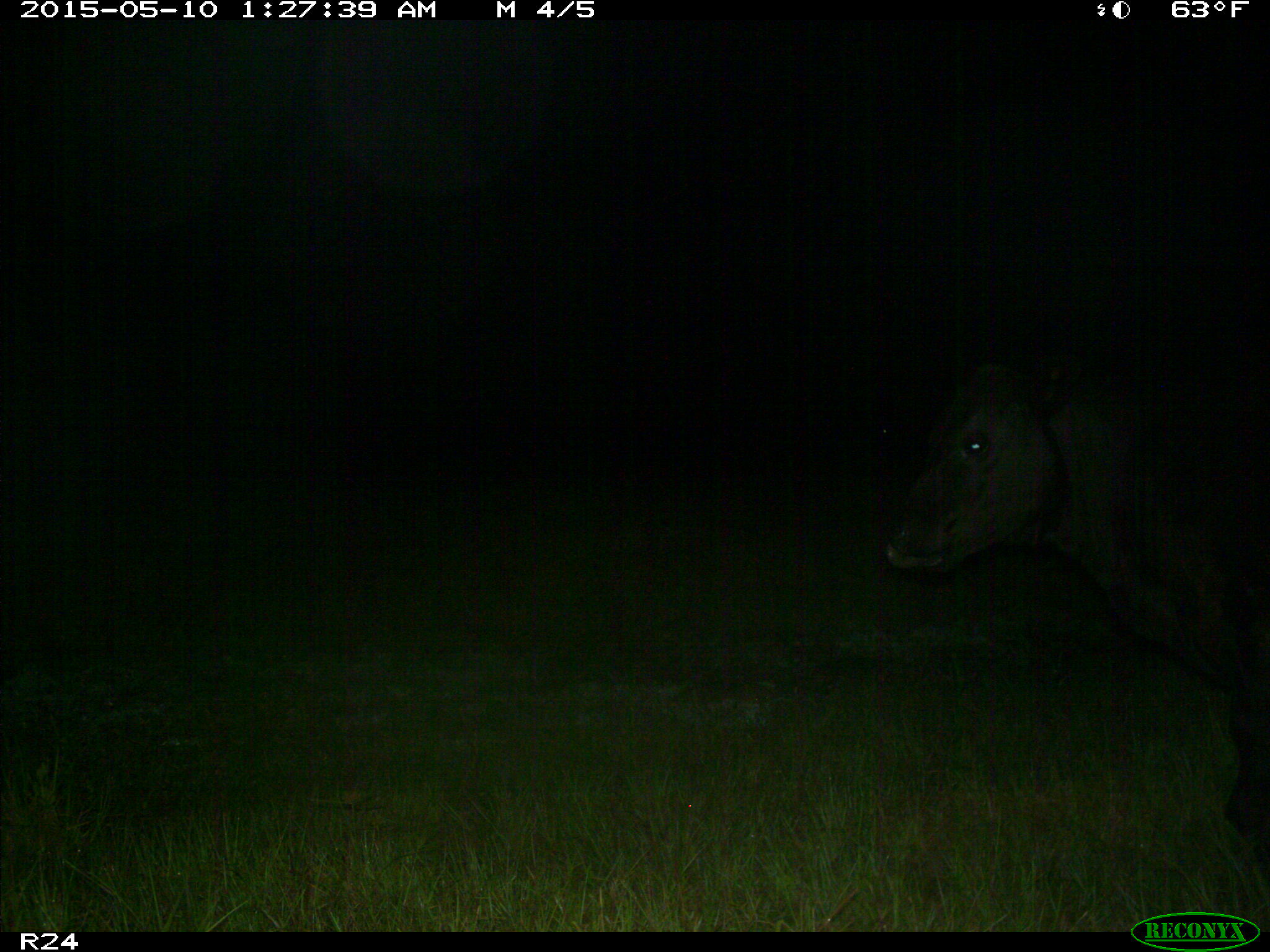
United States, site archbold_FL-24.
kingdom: Animalia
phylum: Chordata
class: Mammalia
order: Artiodactyla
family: Bovidae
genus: Bos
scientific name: Bos taurus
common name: domestic cow